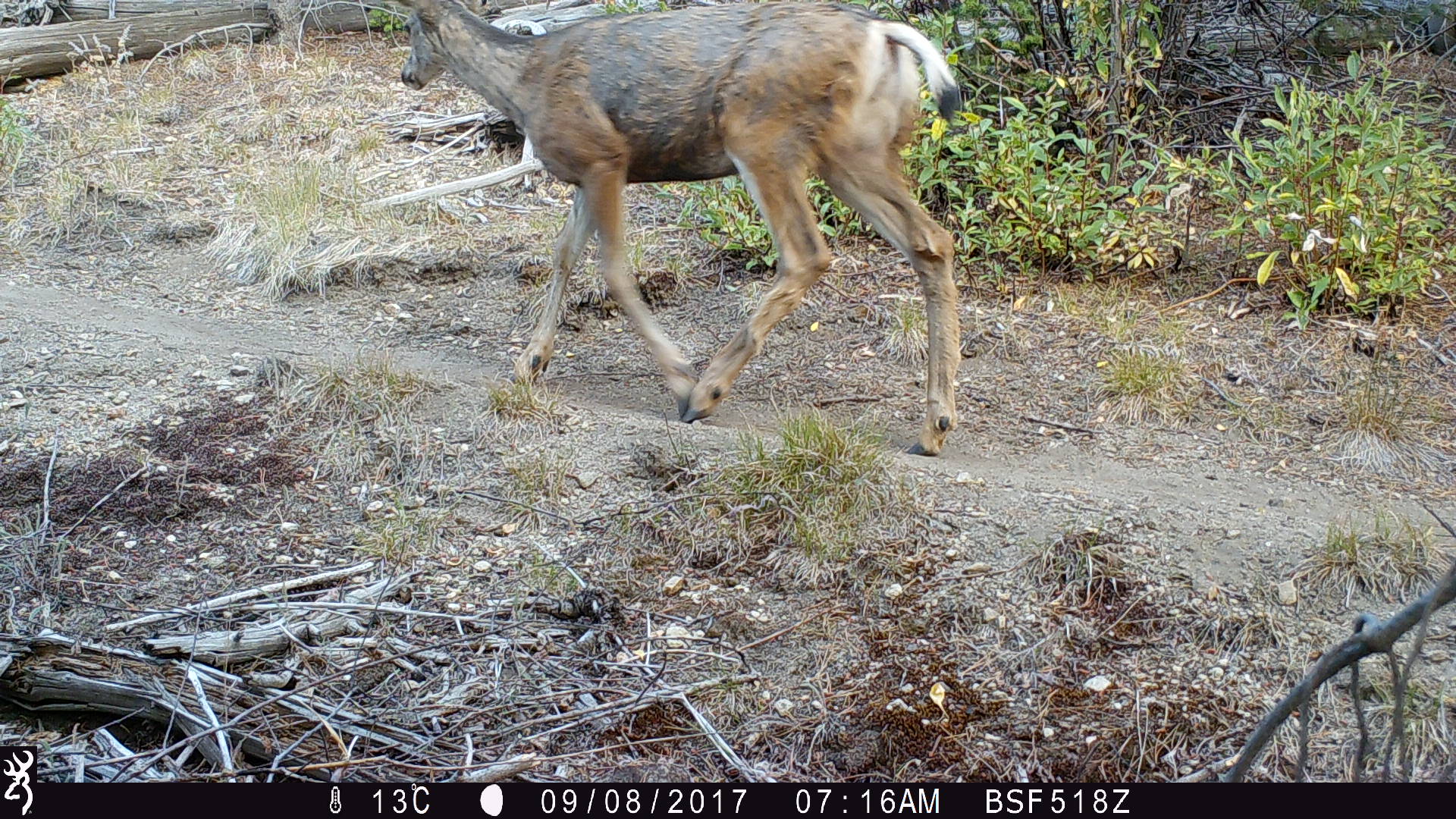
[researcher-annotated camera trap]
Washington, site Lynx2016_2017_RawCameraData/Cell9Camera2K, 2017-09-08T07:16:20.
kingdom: Animalia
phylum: Chordata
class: Mammalia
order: Artiodactyla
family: Cervidae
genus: Odocoileus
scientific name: Odocoileus hemionus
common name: mule deer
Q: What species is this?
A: Odocoileus hemionus (mule deer).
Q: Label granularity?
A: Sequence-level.